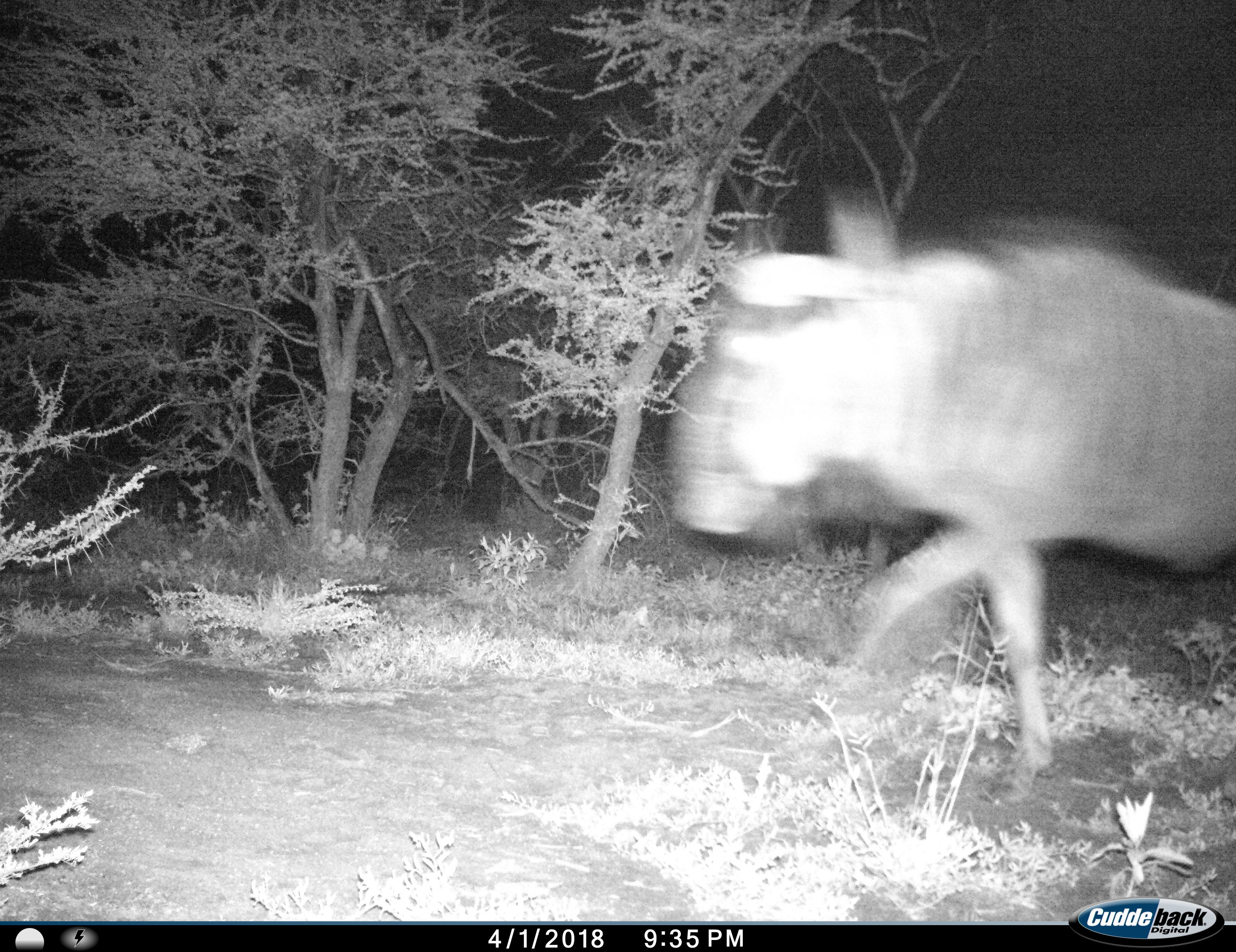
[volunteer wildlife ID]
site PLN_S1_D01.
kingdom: Animalia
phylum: Chordata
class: Mammalia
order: Artiodactyla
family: Bovidae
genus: Connochaetes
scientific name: Connochaetes taurinus taurinus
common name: blue wildebeest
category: wildebeestblue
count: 1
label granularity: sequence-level